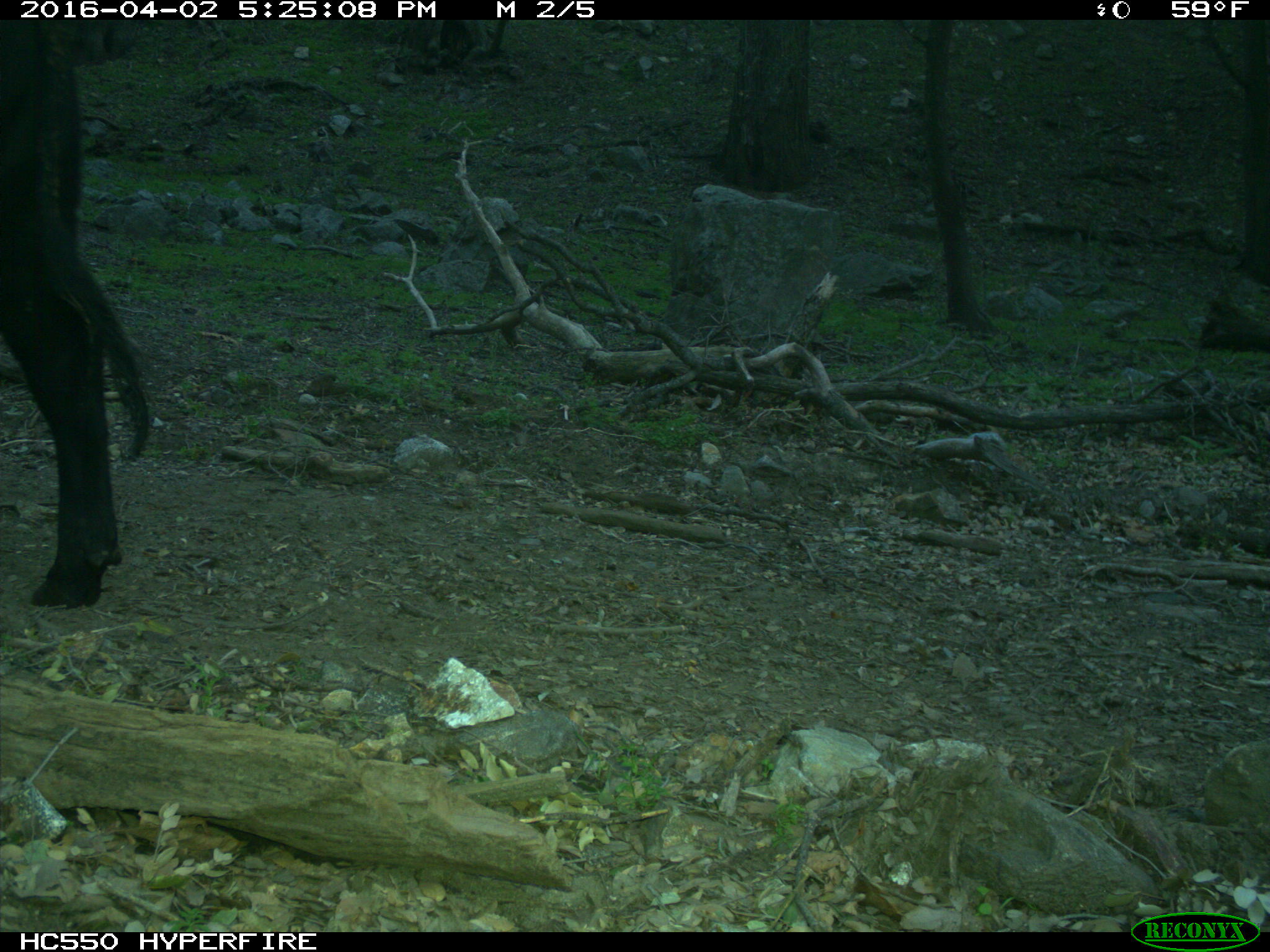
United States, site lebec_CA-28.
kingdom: Animalia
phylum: Chordata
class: Mammalia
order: Artiodactyla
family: Bovidae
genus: Bos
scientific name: Bos taurus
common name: domestic cow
Bos taurus (domestic cow).